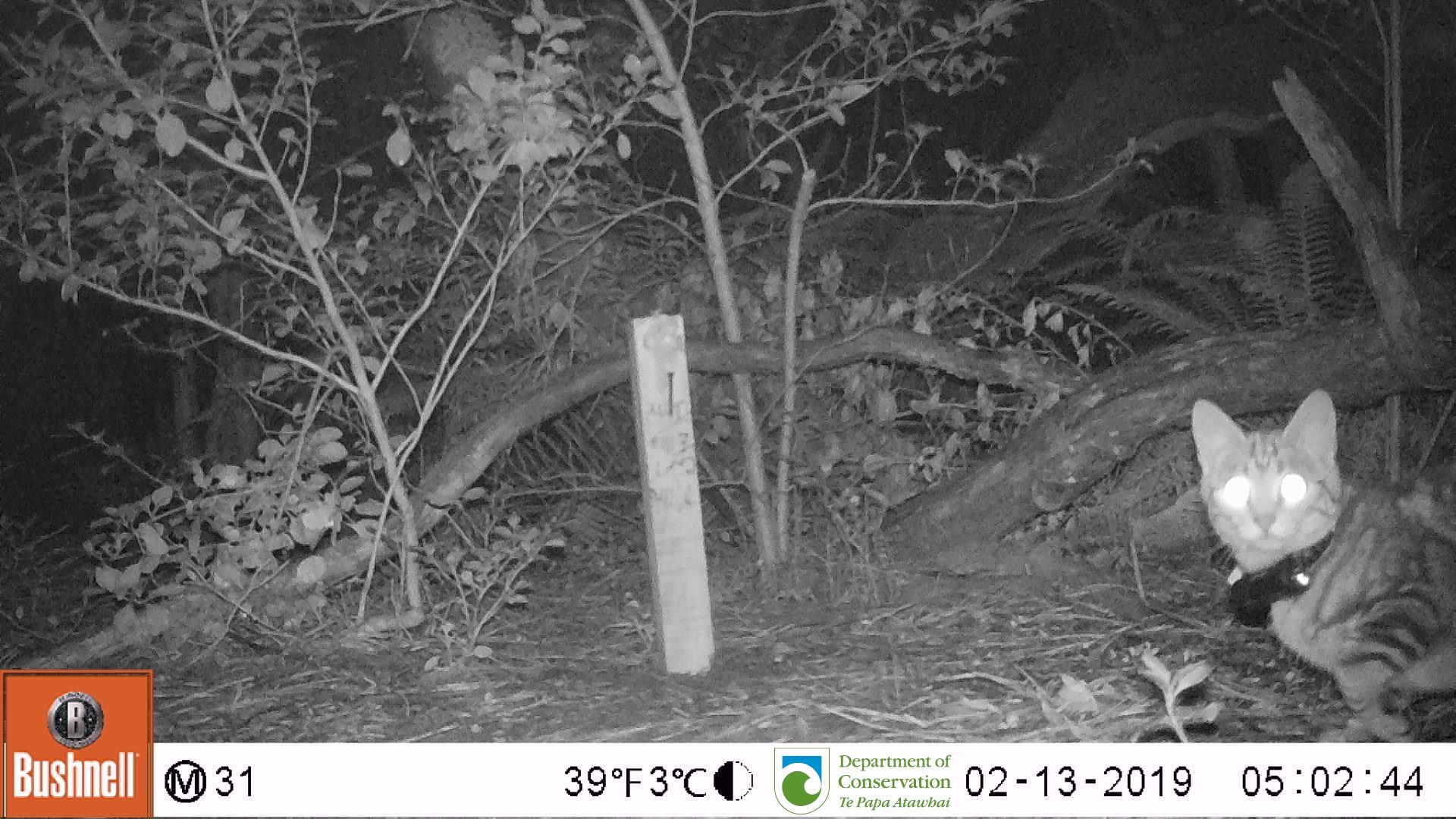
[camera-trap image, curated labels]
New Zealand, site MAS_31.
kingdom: Animalia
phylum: Chordata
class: Mammalia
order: Carnivora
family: Felidae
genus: Felis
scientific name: Felis catus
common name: domestic cat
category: cat